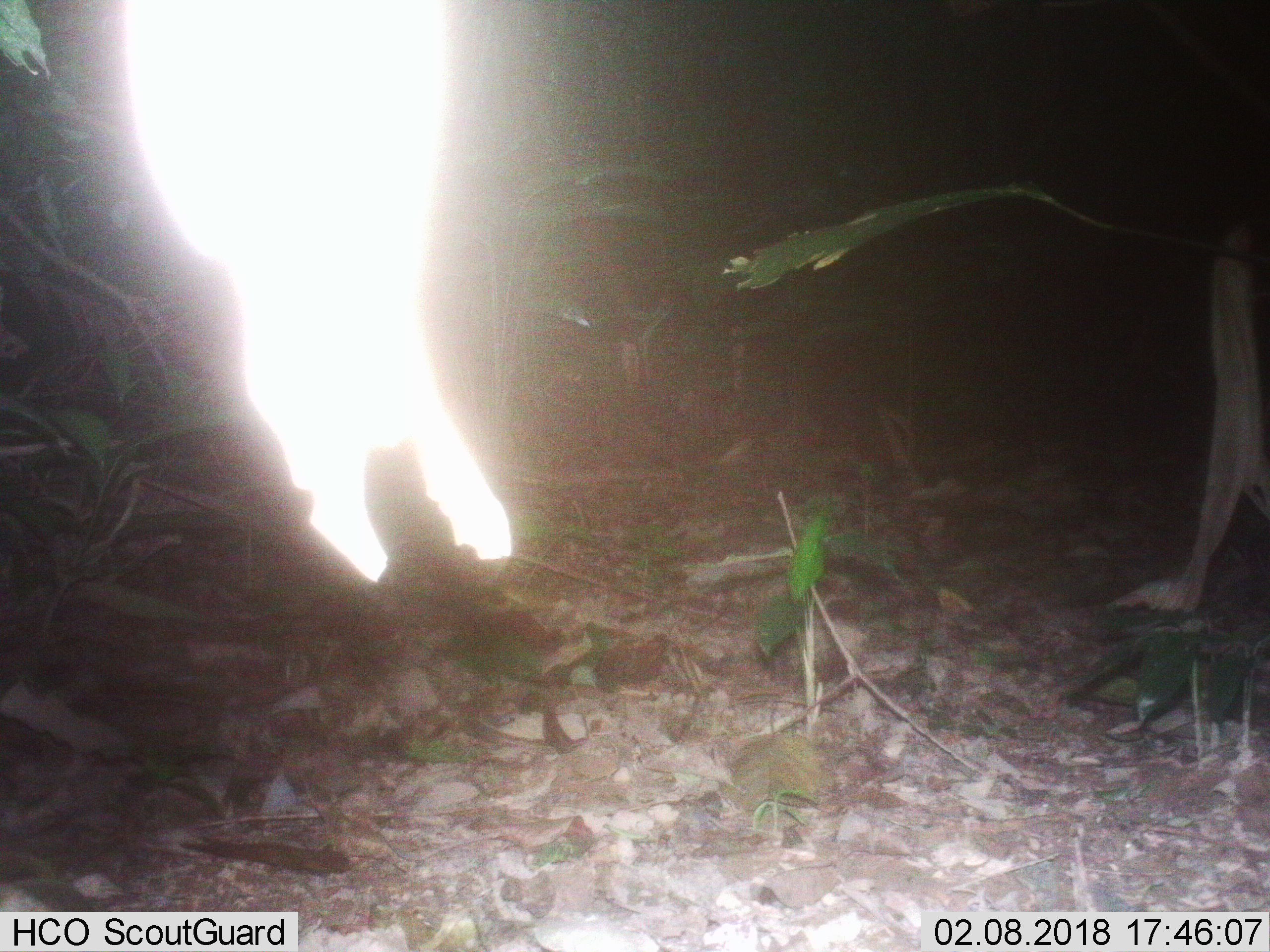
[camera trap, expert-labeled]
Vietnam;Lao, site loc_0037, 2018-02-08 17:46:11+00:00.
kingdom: Animalia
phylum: Chordata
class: Mammalia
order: Artiodactyla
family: Bovidae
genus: Capricornis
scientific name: Capricornis sumatraensis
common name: chinese serow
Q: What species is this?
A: Chinese serow (Capricornis sumatraensis).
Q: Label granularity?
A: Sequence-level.